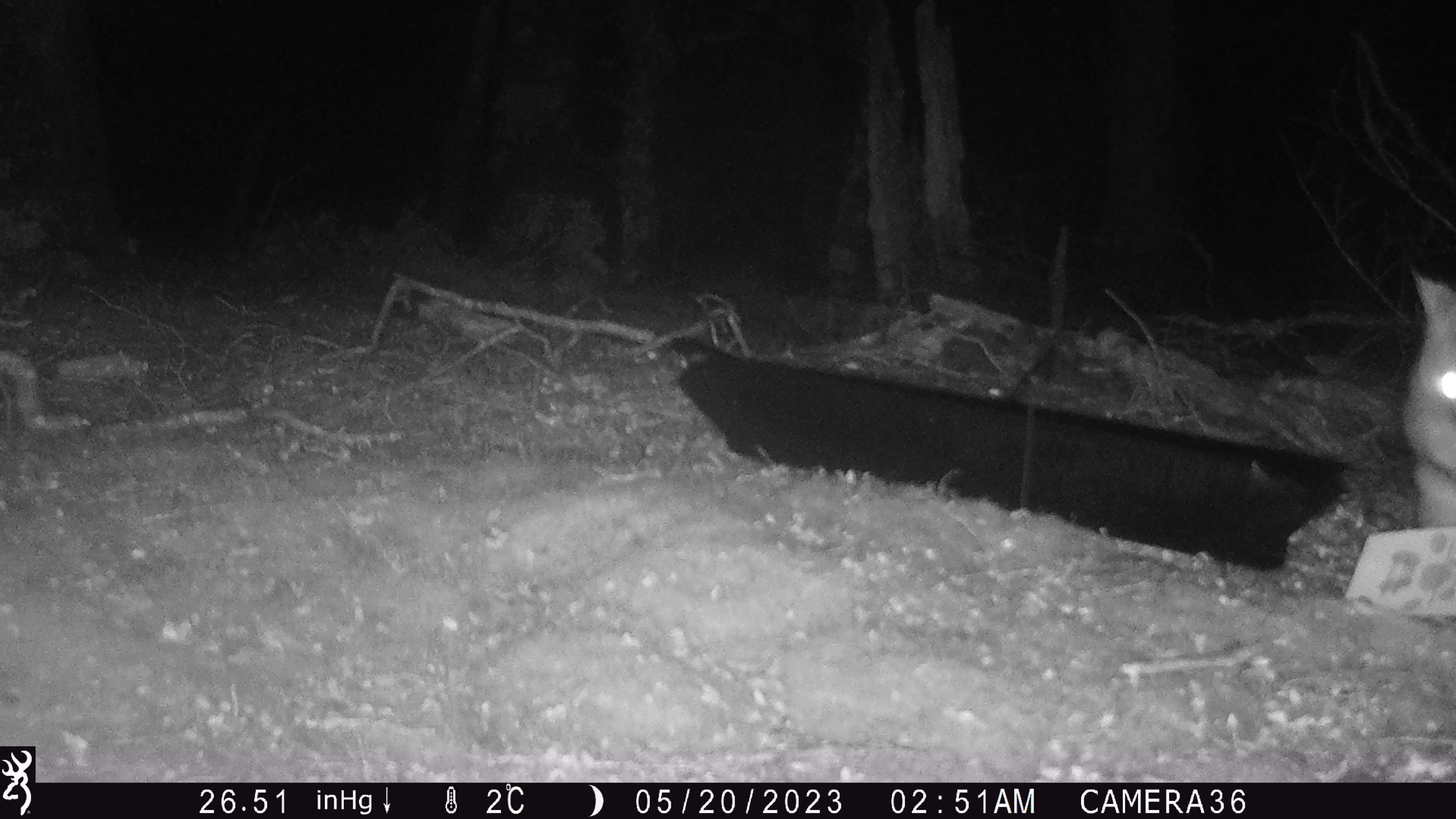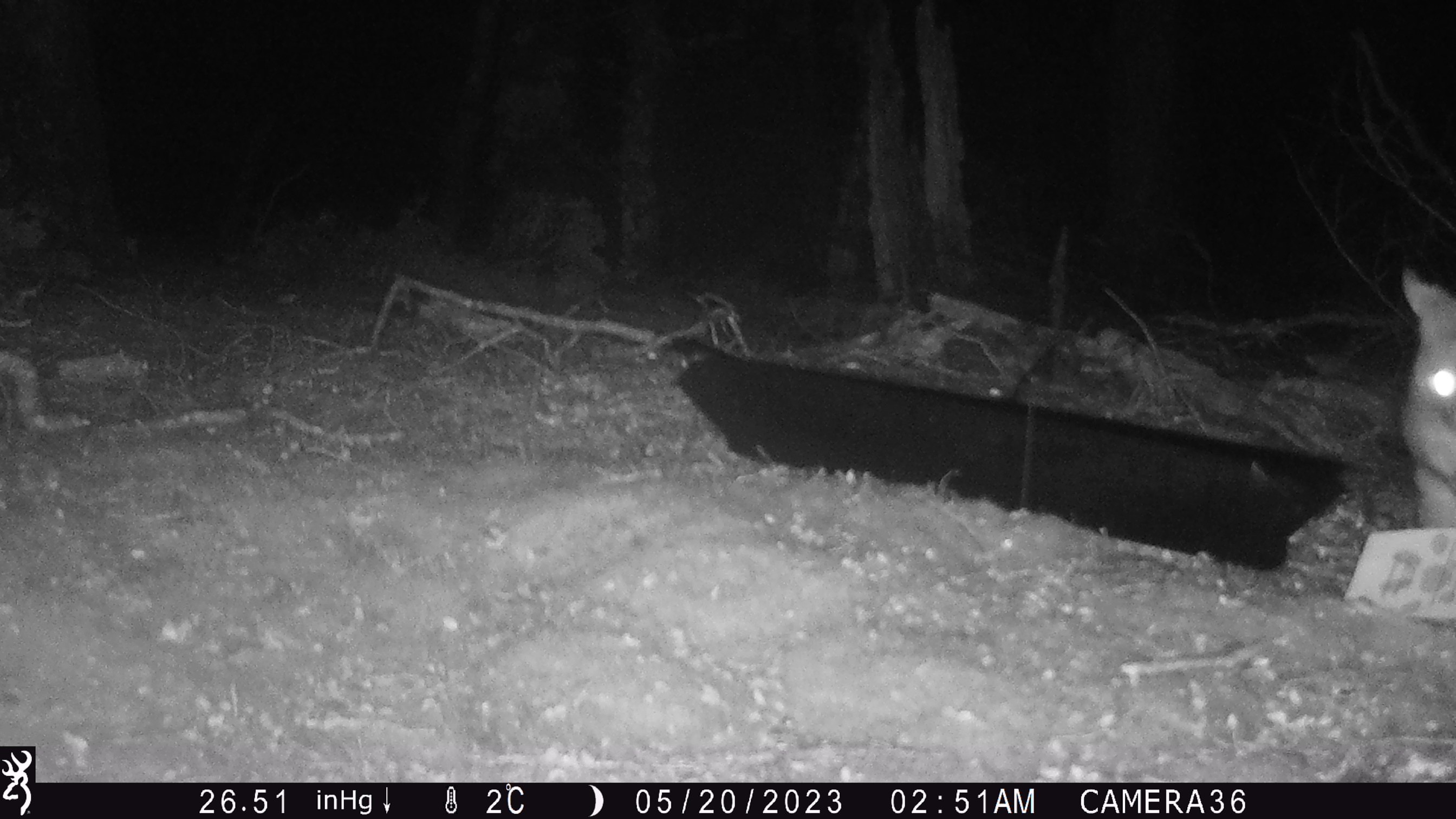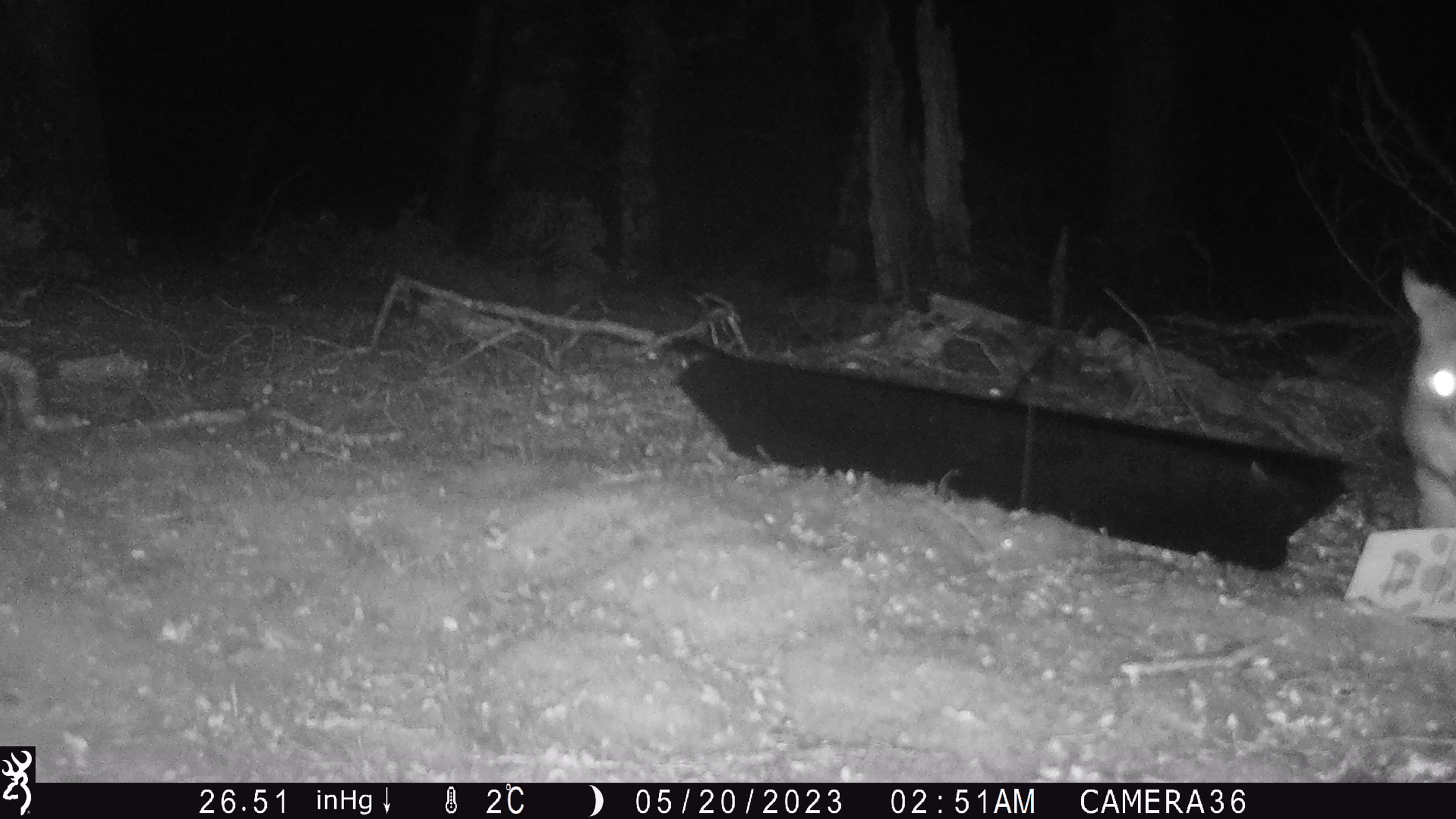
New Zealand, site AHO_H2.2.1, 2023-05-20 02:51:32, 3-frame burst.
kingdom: Animalia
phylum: Chordata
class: Mammalia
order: Carnivora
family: Mustelidae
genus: Mustela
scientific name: Mustela erminea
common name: stoat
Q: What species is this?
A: Stoat (Mustela erminea).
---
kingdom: Animalia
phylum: Chordata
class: Mammalia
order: Diprotodontia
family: Phalangeridae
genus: Trichosurus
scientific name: Trichosurus vulpecula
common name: common brushtail possum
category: possum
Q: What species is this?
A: Possum (common brushtail possum) (Trichosurus vulpecula).